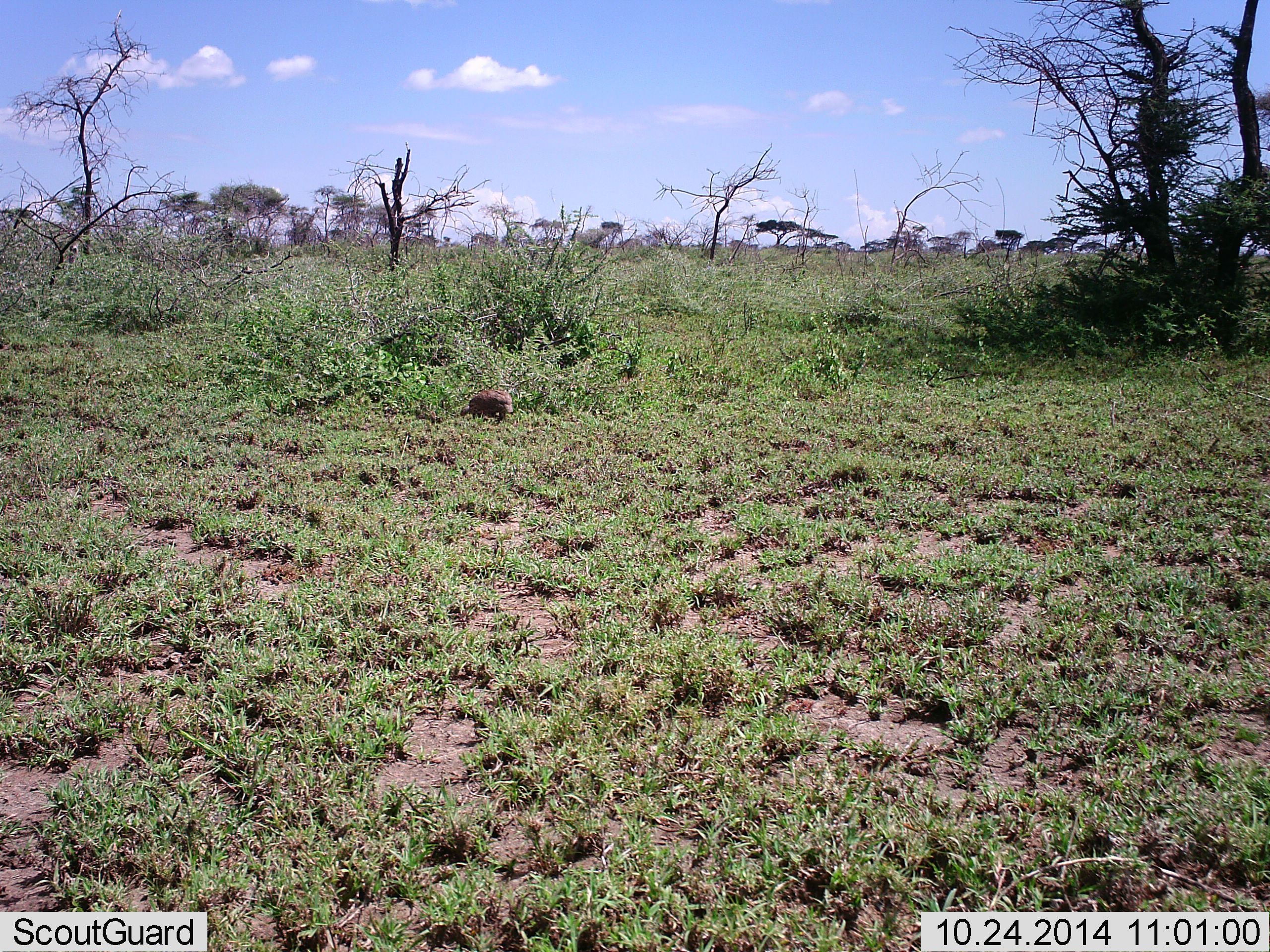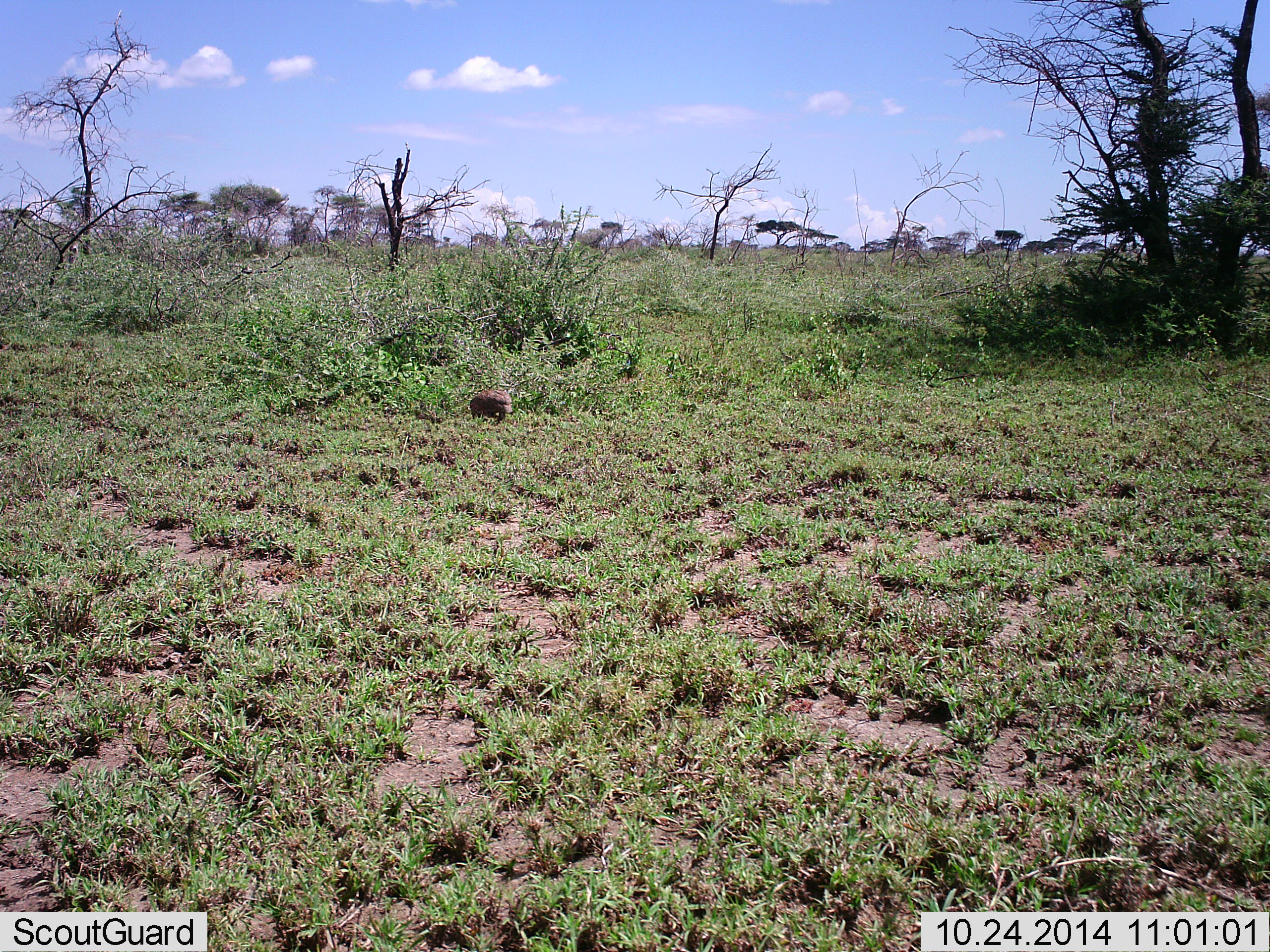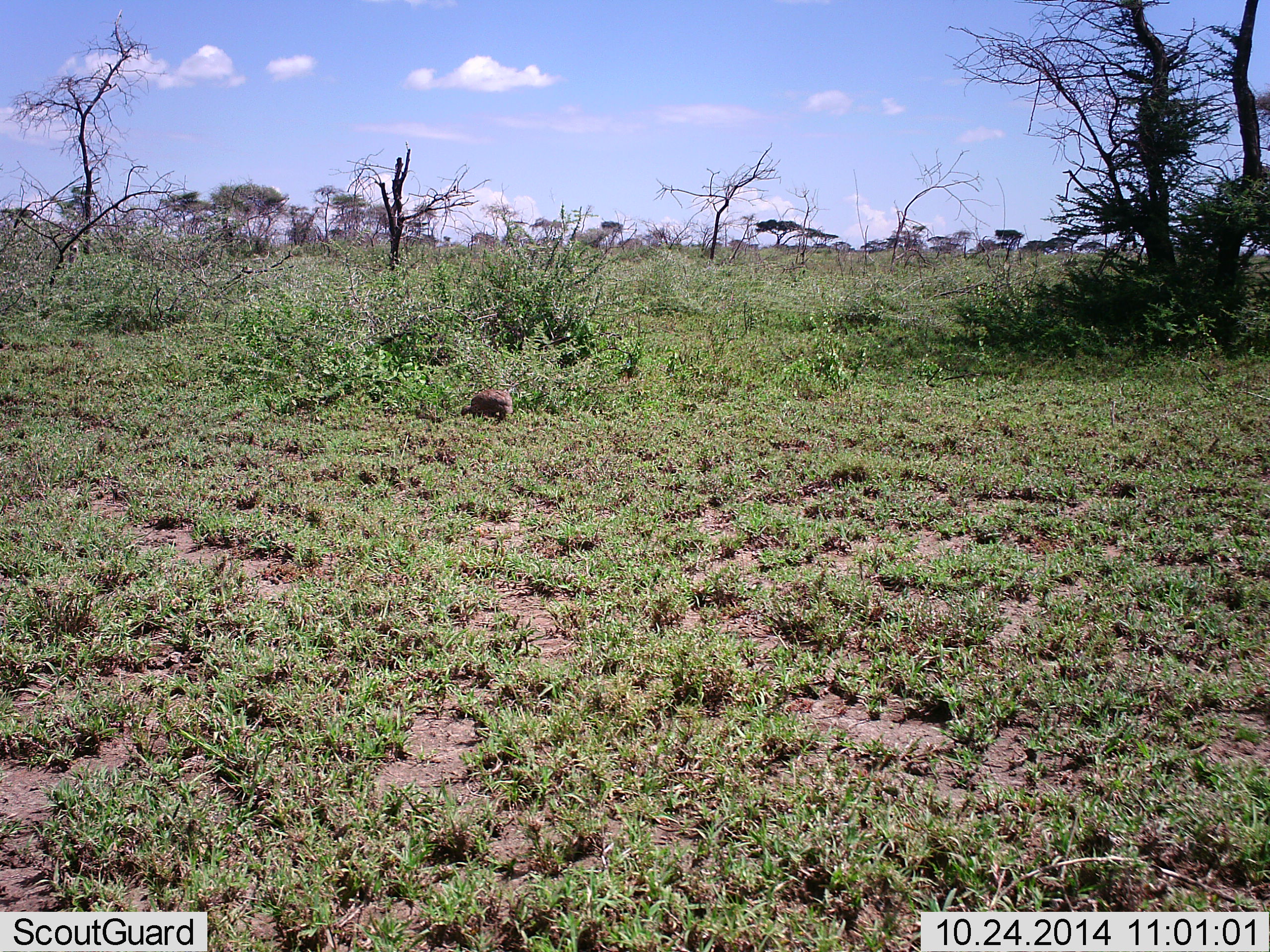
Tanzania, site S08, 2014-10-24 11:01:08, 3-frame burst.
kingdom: Animalia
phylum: Chordata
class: Mammalia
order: Carnivora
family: Herpestidae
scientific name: Herpestidae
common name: mongoose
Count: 1.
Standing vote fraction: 83%.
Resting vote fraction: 0%.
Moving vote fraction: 17%.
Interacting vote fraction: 0%.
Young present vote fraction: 0%.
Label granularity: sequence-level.